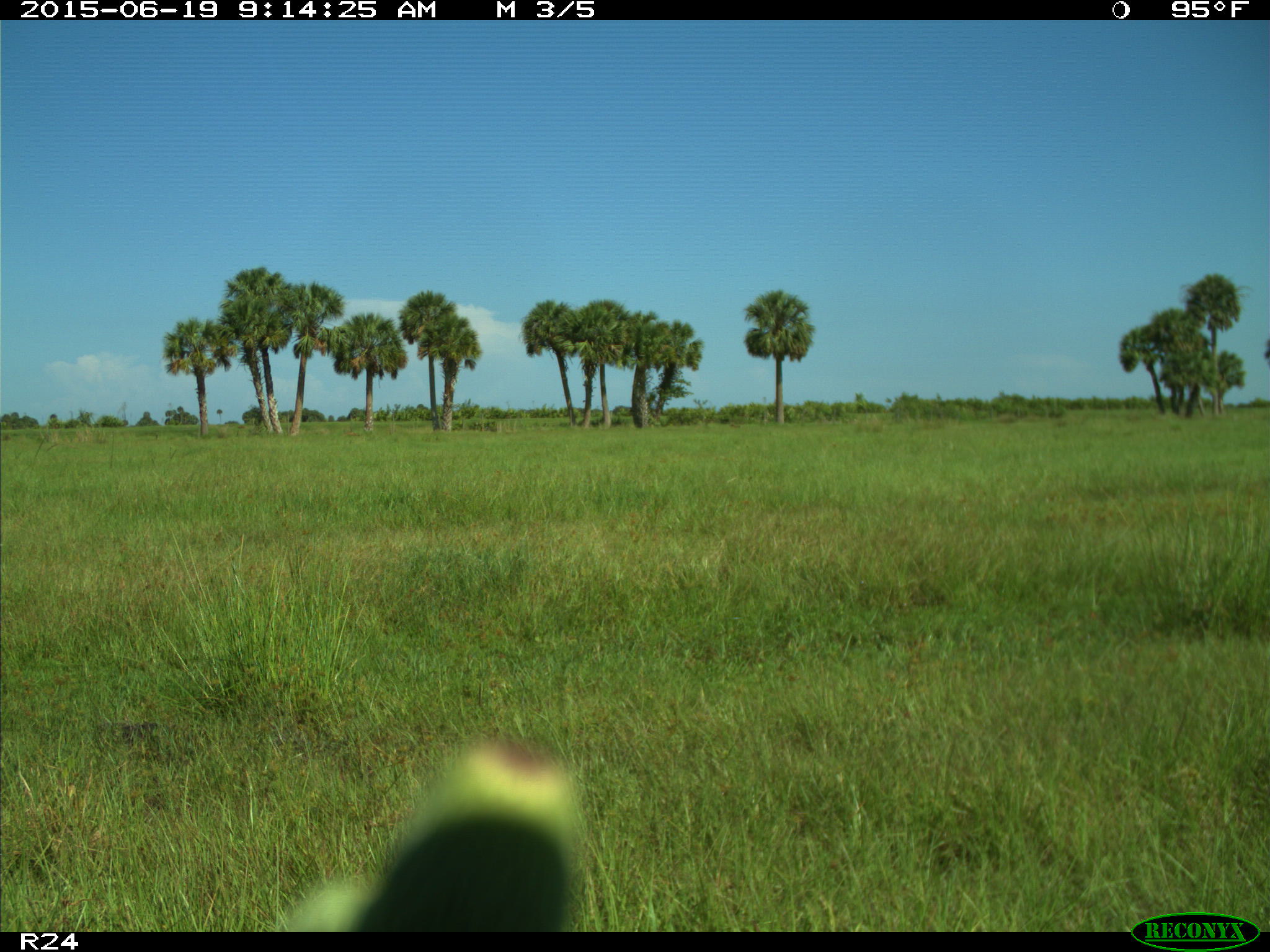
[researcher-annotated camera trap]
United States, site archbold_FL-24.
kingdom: Animalia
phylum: Chordata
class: Mammalia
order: Artiodactyla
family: Bovidae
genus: Bos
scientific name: Bos taurus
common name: domestic cow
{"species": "Bos taurus (domestic cow)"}